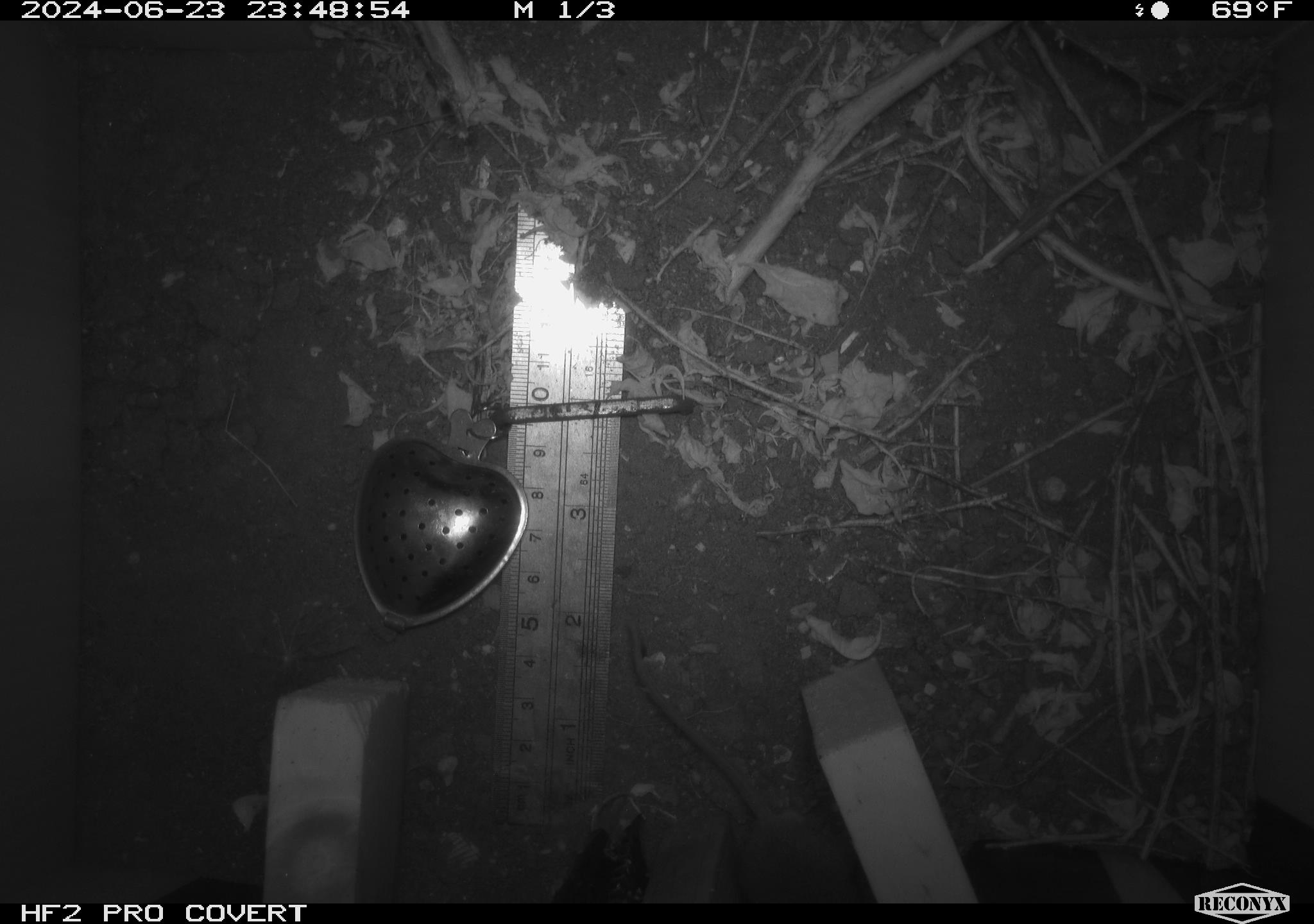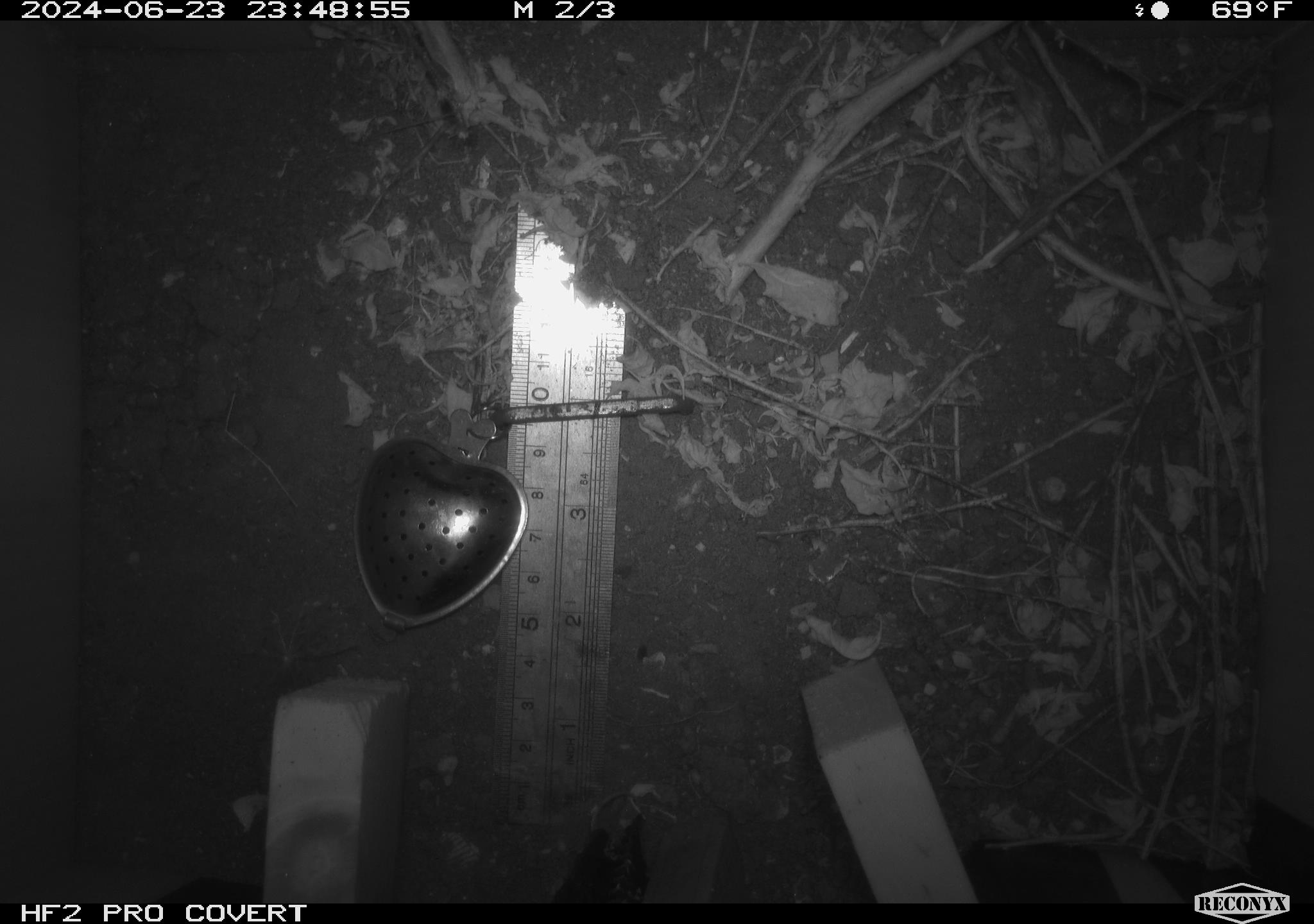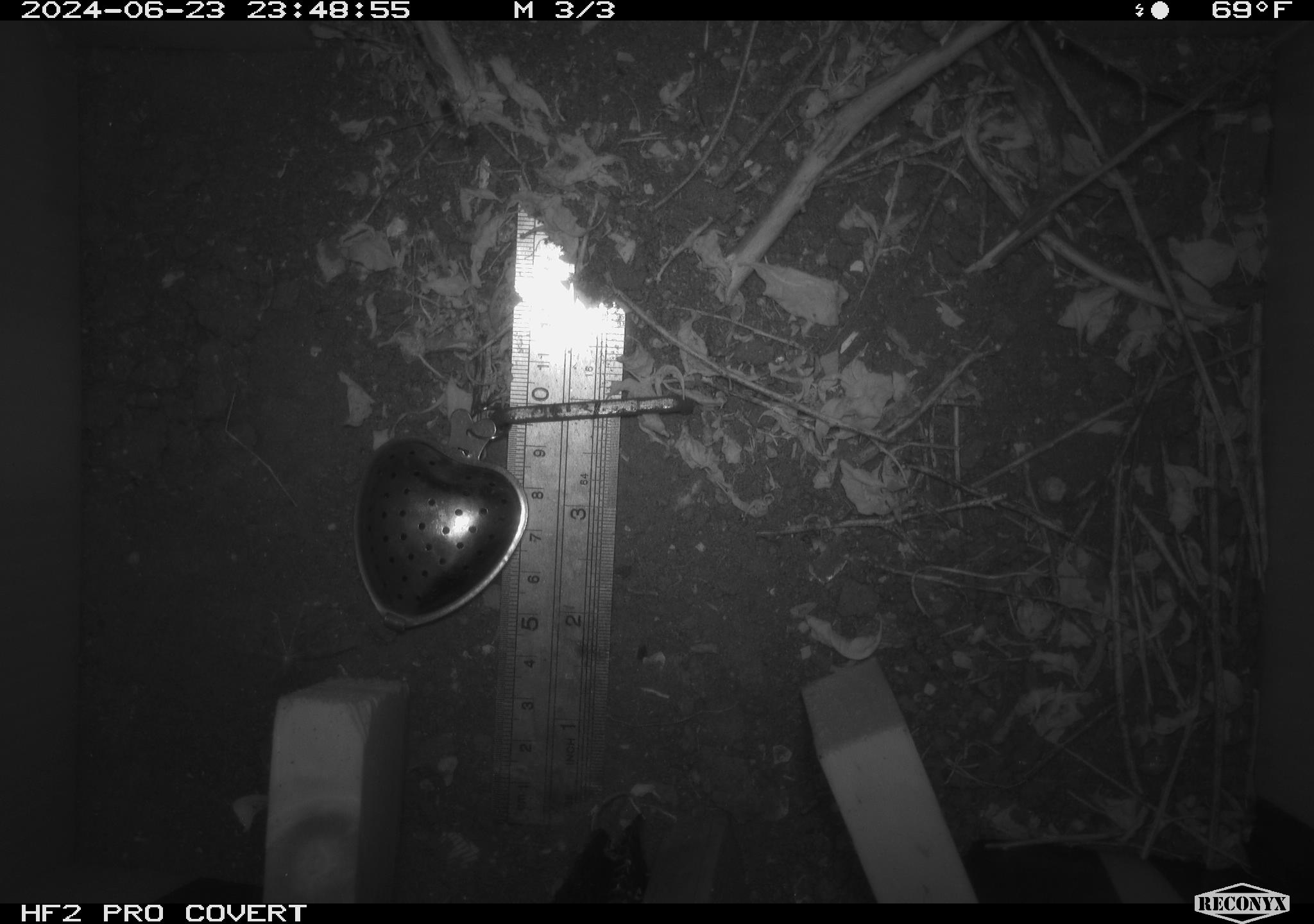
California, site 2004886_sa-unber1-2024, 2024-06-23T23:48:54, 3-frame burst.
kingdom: Animalia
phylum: Chordata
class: Mammalia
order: Rodentia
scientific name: Rodentia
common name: mouse species